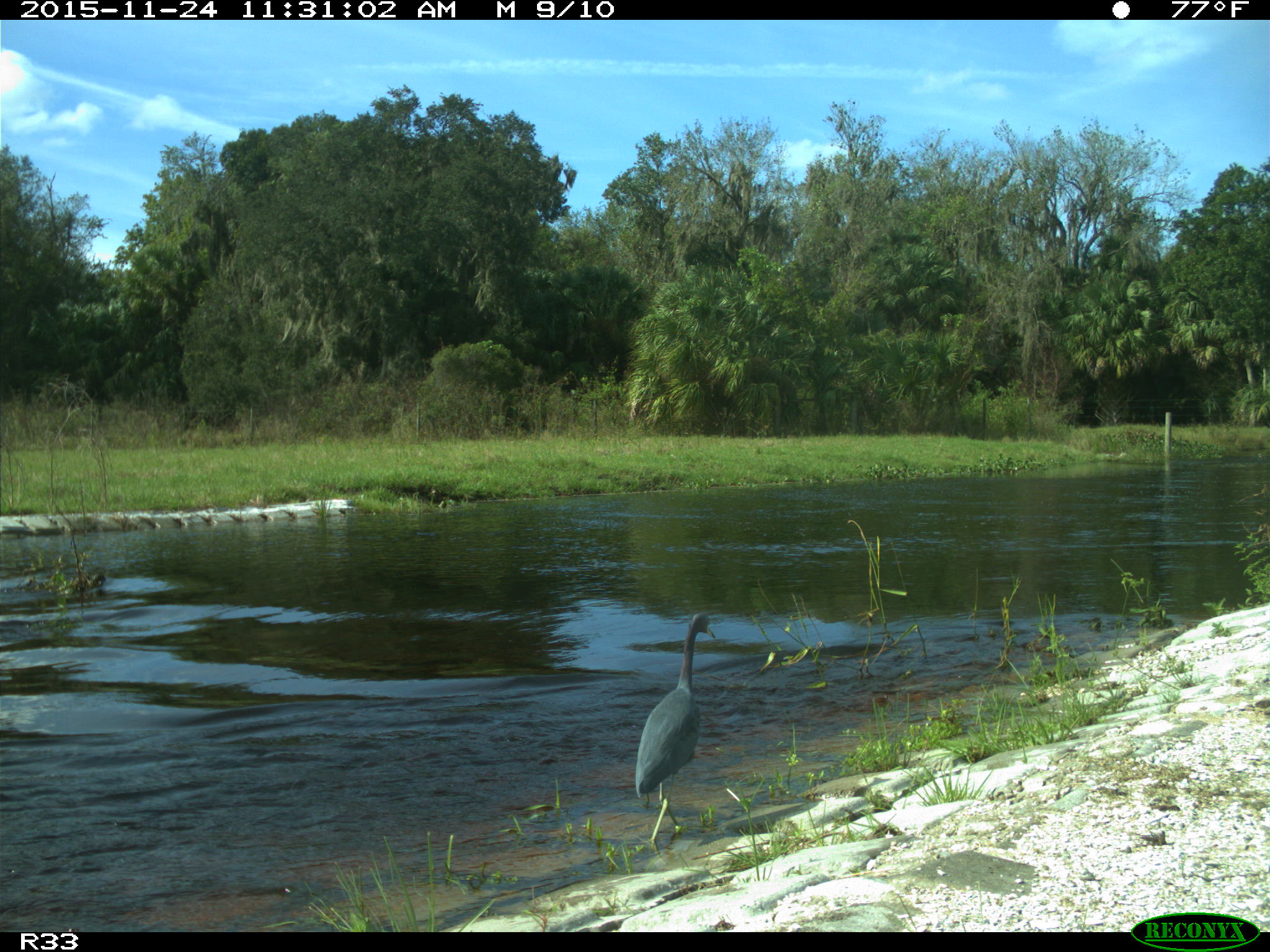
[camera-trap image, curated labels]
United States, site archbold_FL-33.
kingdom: Animalia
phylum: Chordata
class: Aves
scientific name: Aves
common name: birds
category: unidentified bird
Unidentified bird (birds) (Aves).